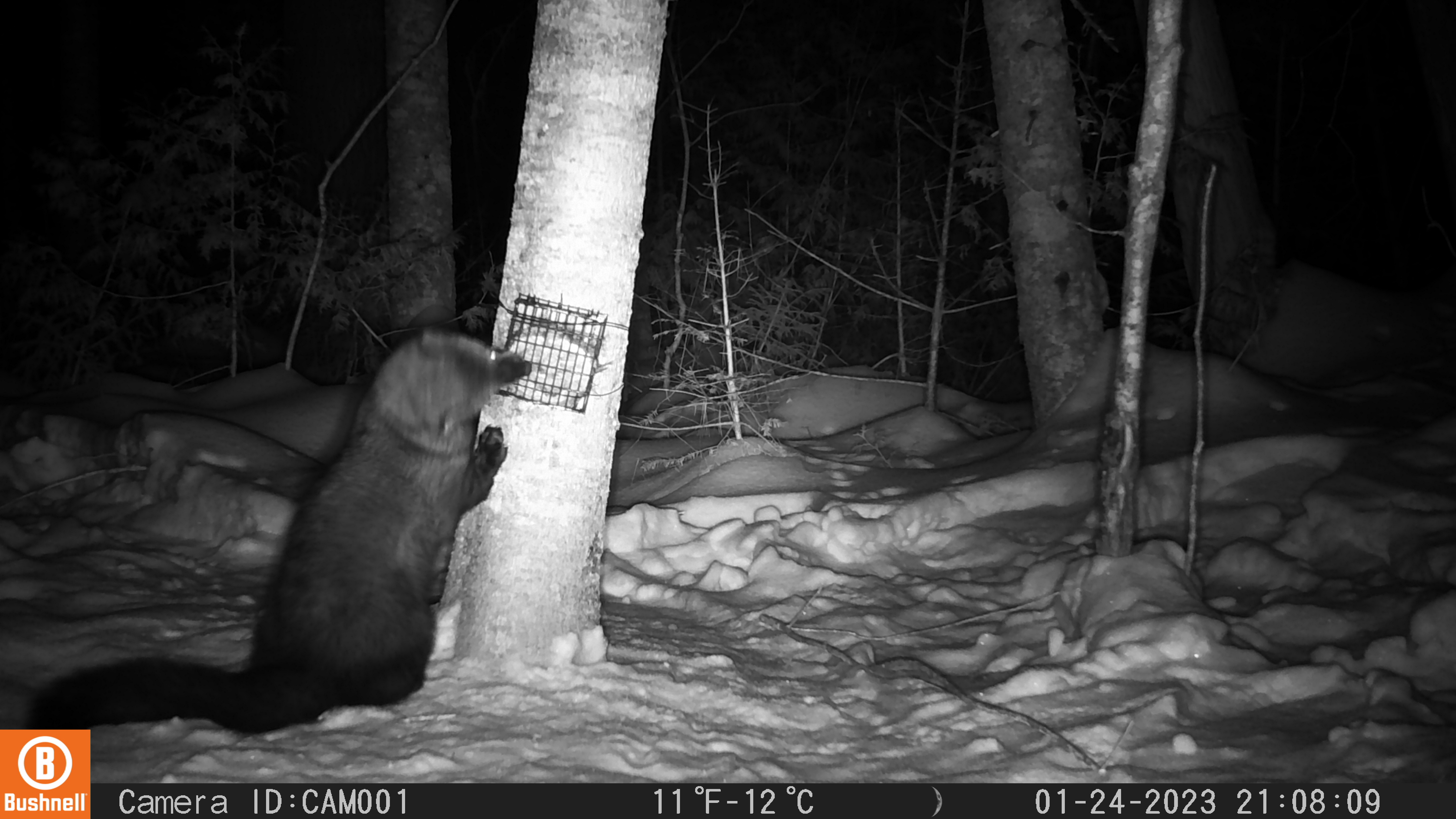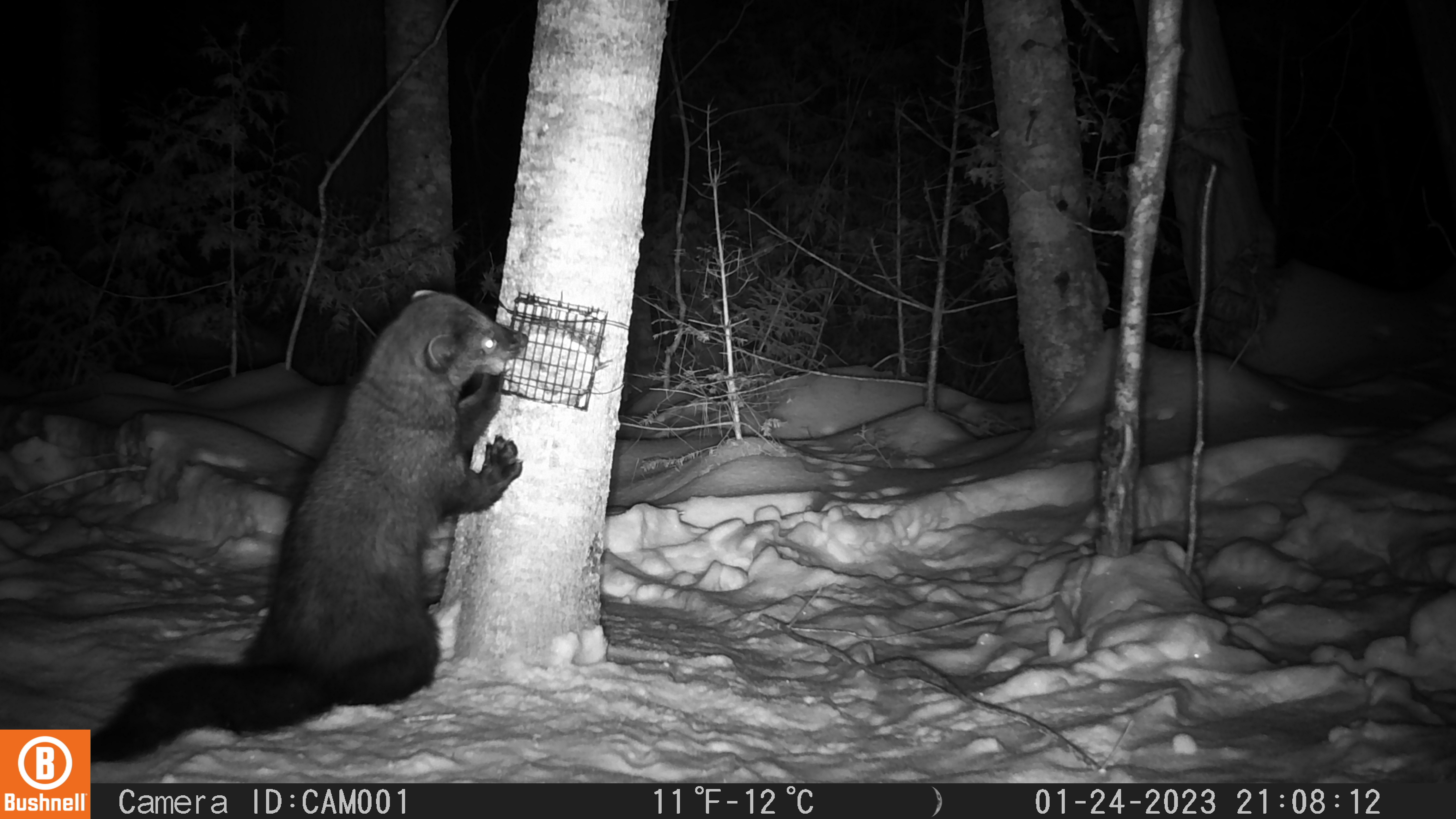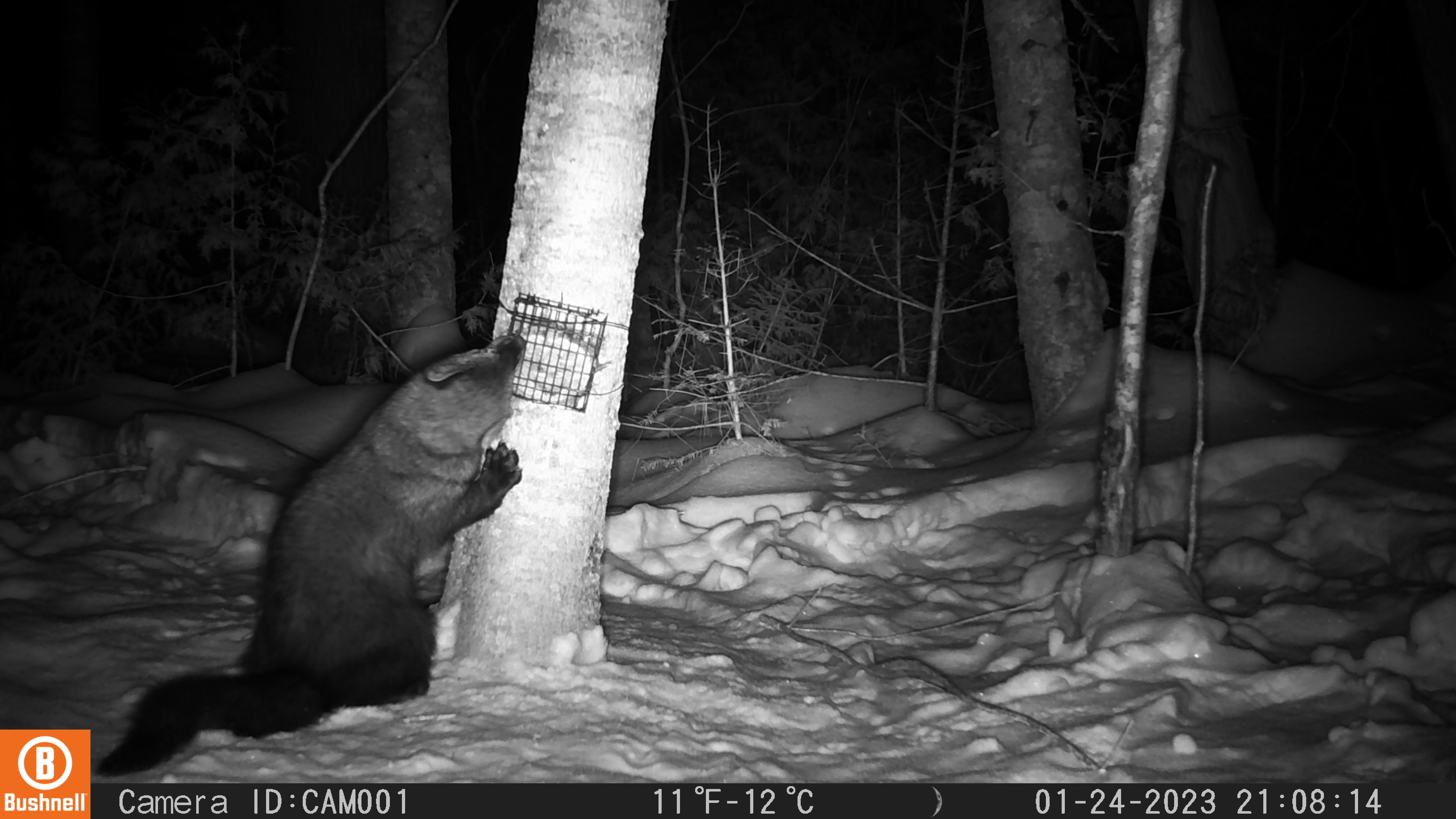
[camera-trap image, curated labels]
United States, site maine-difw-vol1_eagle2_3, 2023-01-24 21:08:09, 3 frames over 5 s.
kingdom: Animalia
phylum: Chordata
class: Mammalia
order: Carnivora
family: Mustelidae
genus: Pekania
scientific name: Pekania pennanti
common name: fisher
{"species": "fisher (Pekania pennanti)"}